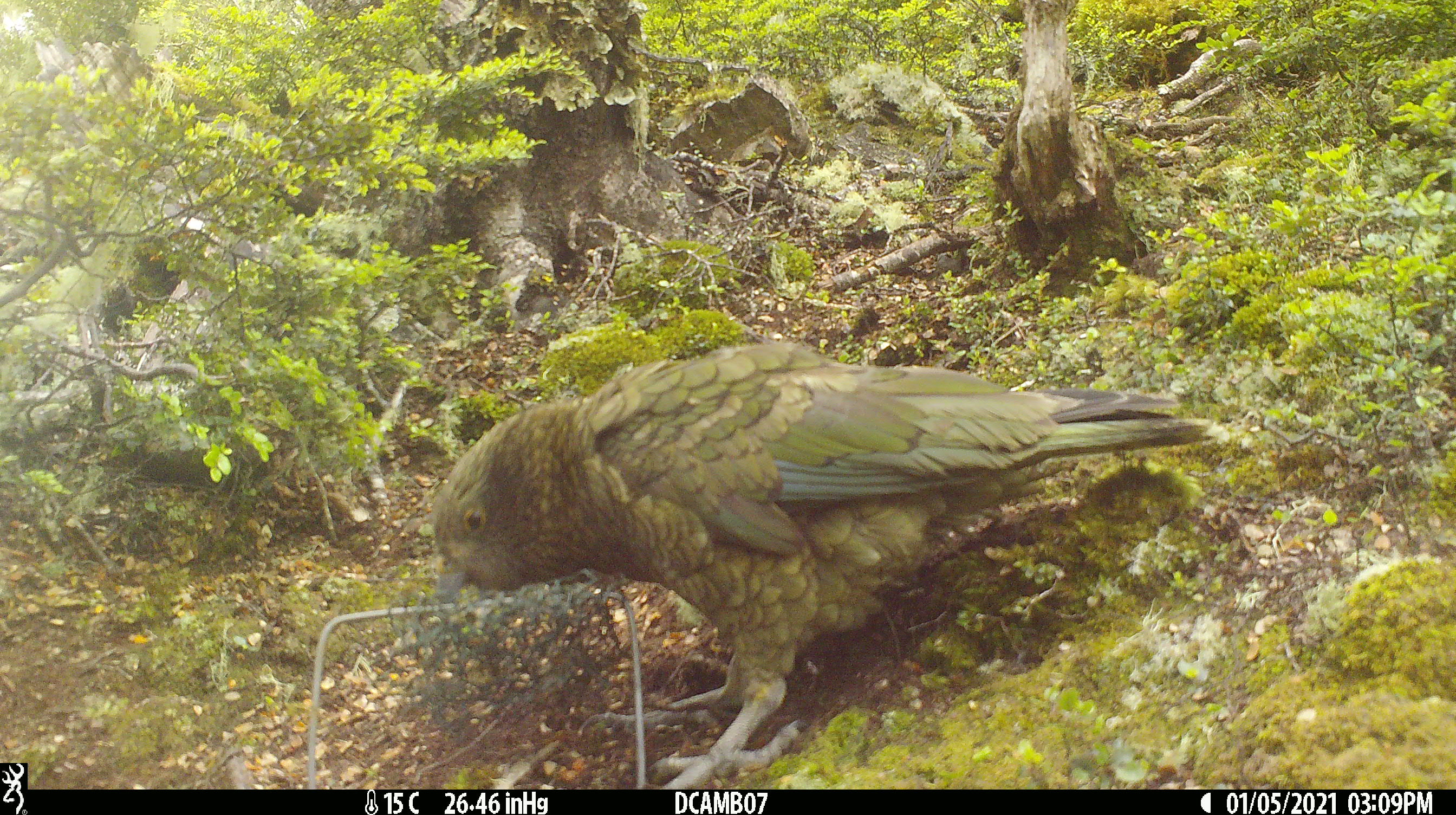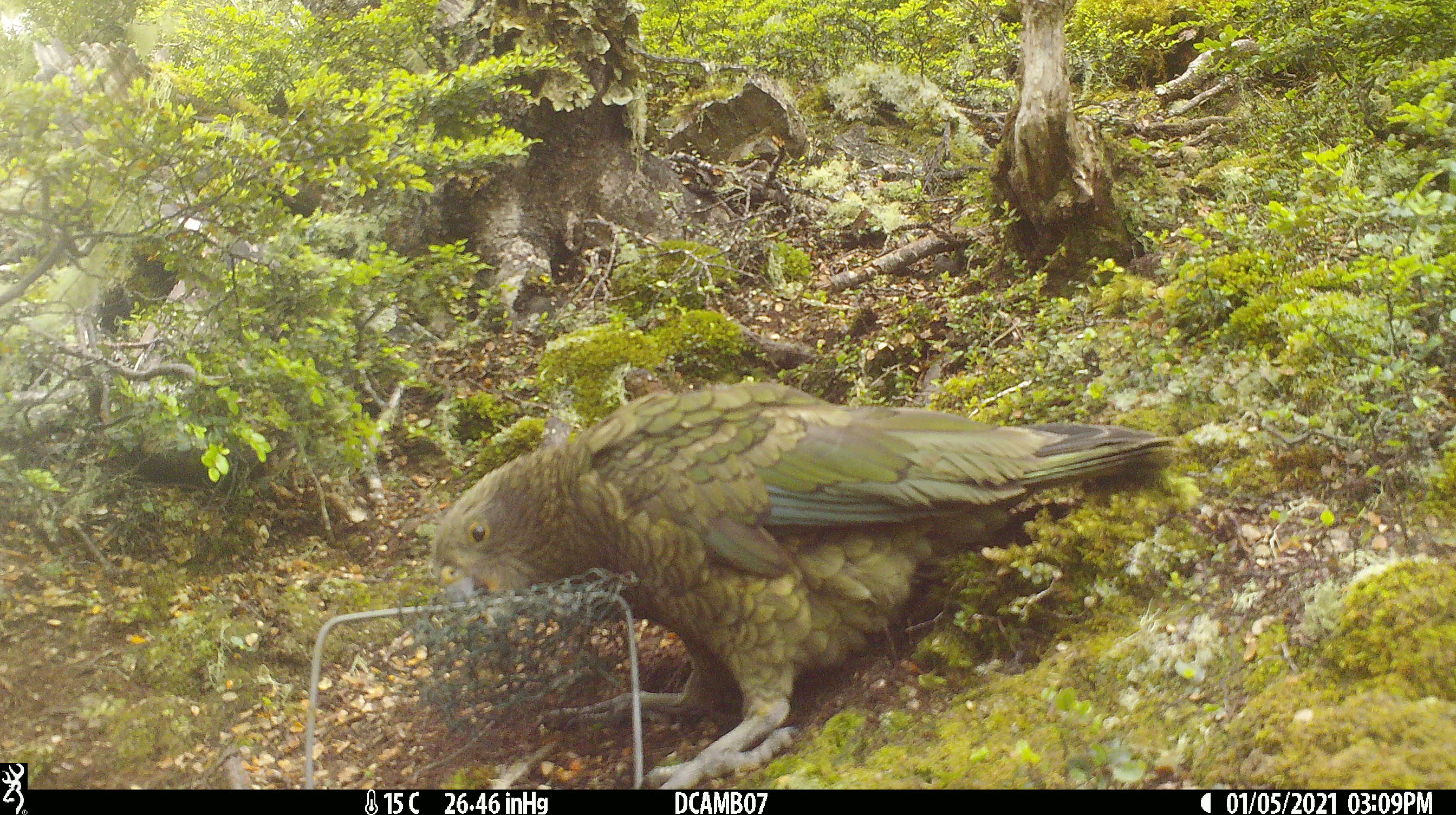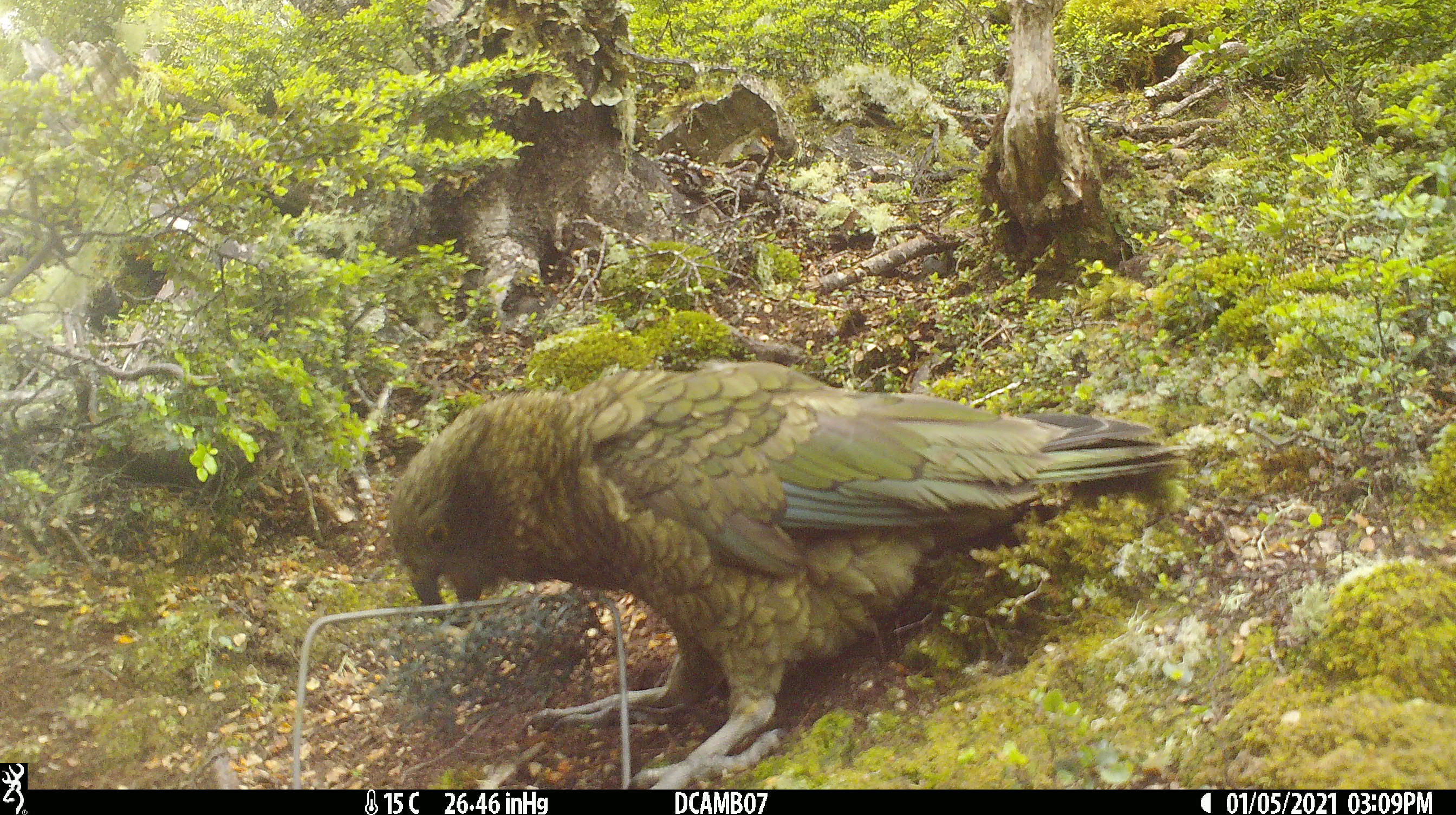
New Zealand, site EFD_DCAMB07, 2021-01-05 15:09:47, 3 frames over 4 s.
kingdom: Animalia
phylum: Chordata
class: Aves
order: Psittaciformes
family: Strigopidae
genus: Nestor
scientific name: Nestor notabilis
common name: kea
Kea (Nestor notabilis).